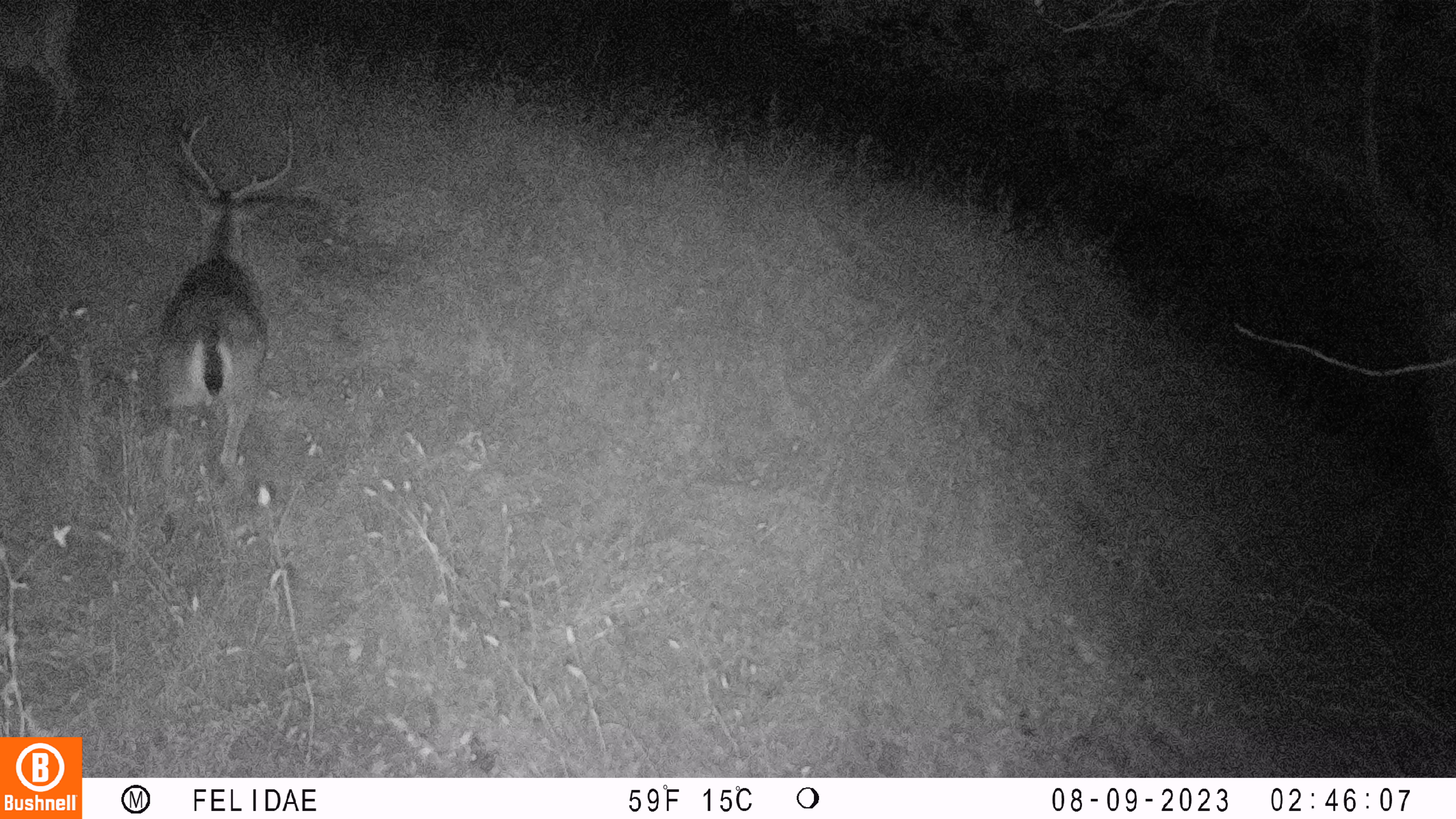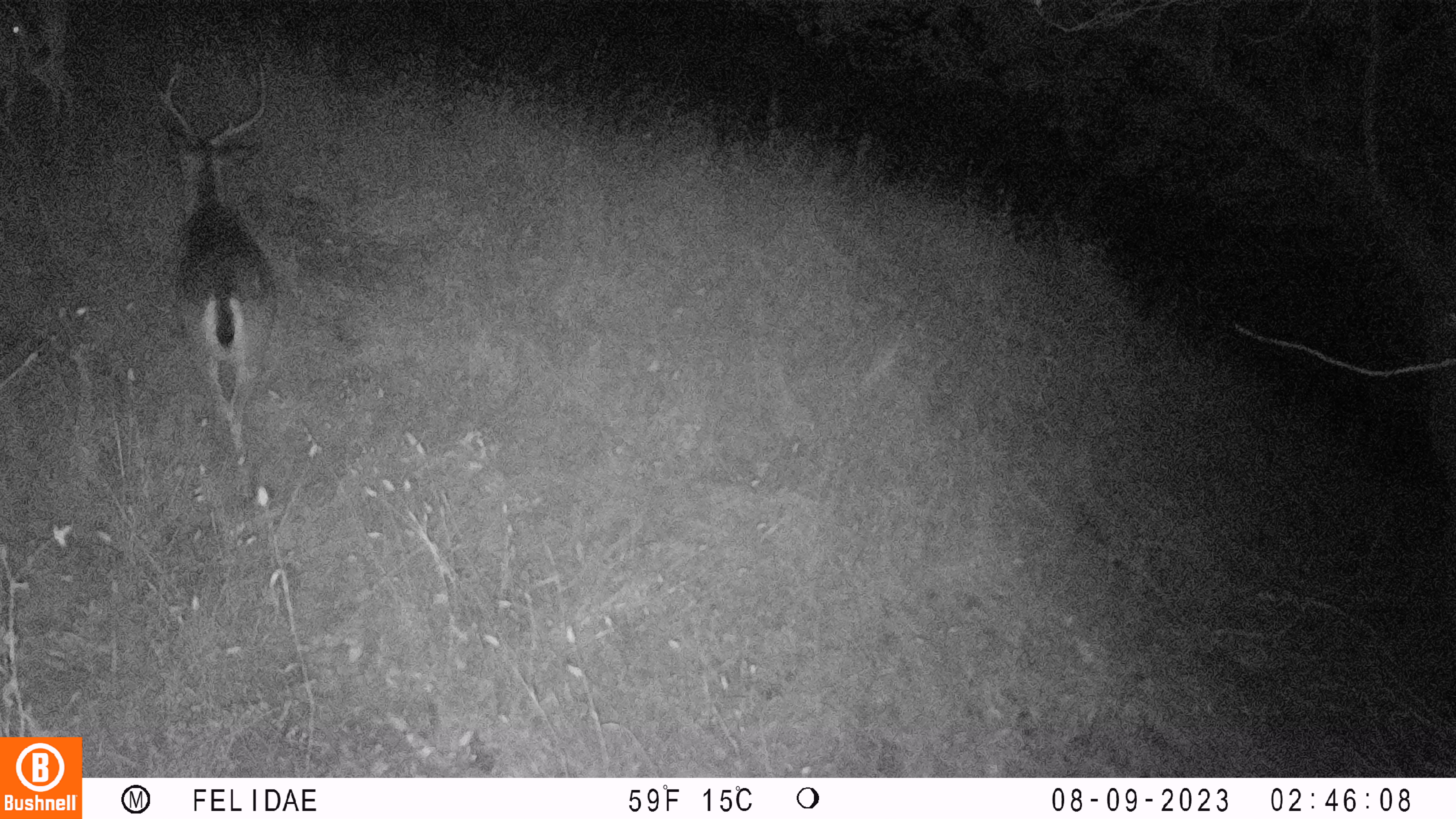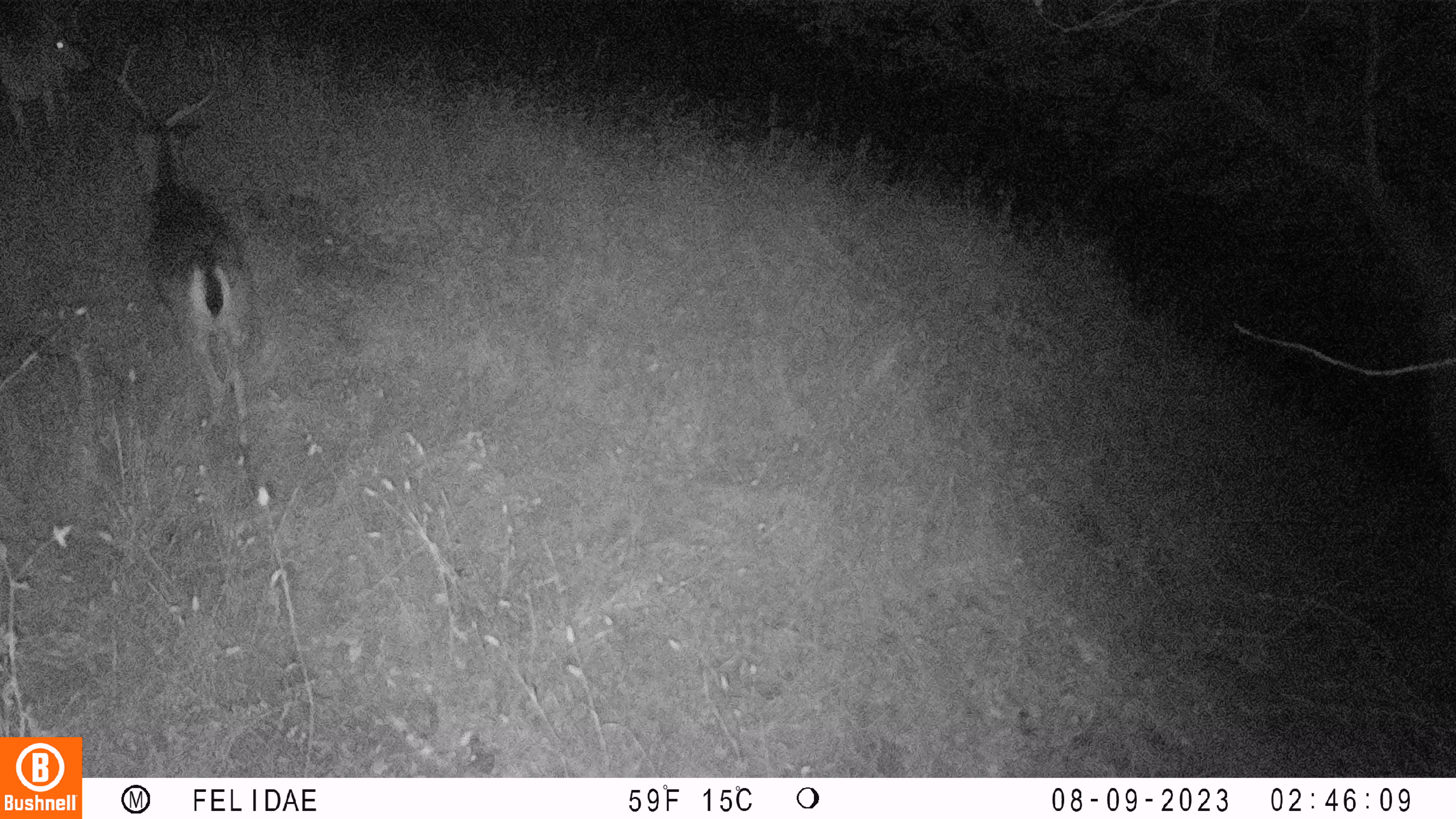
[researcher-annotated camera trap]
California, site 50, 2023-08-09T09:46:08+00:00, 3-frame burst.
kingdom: Animalia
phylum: Chordata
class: Mammalia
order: Artiodactyla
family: Cervidae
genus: Odocoileus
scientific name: Odocoileus hemionus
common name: mule deer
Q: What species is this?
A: Mule deer (Odocoileus hemionus).